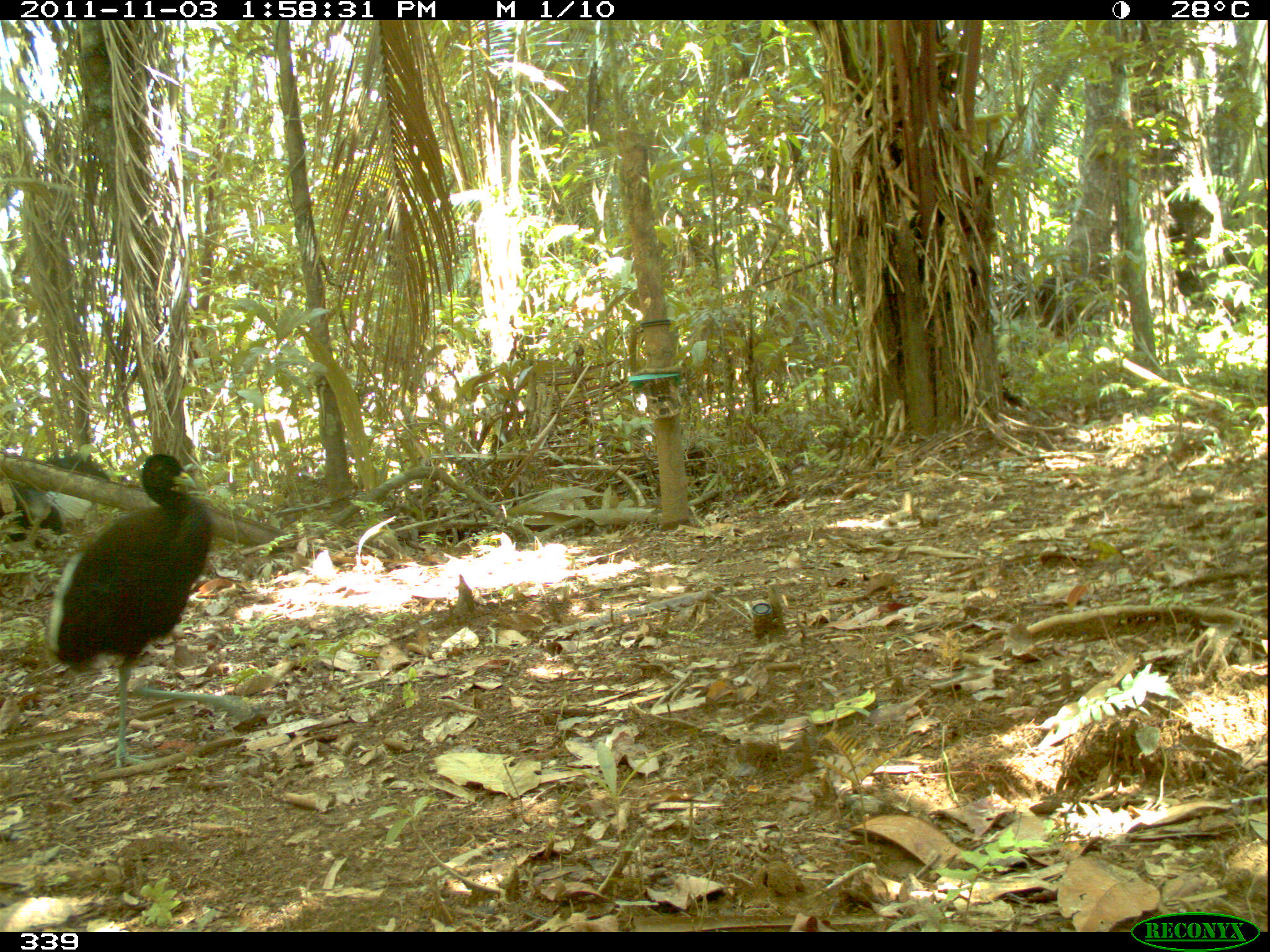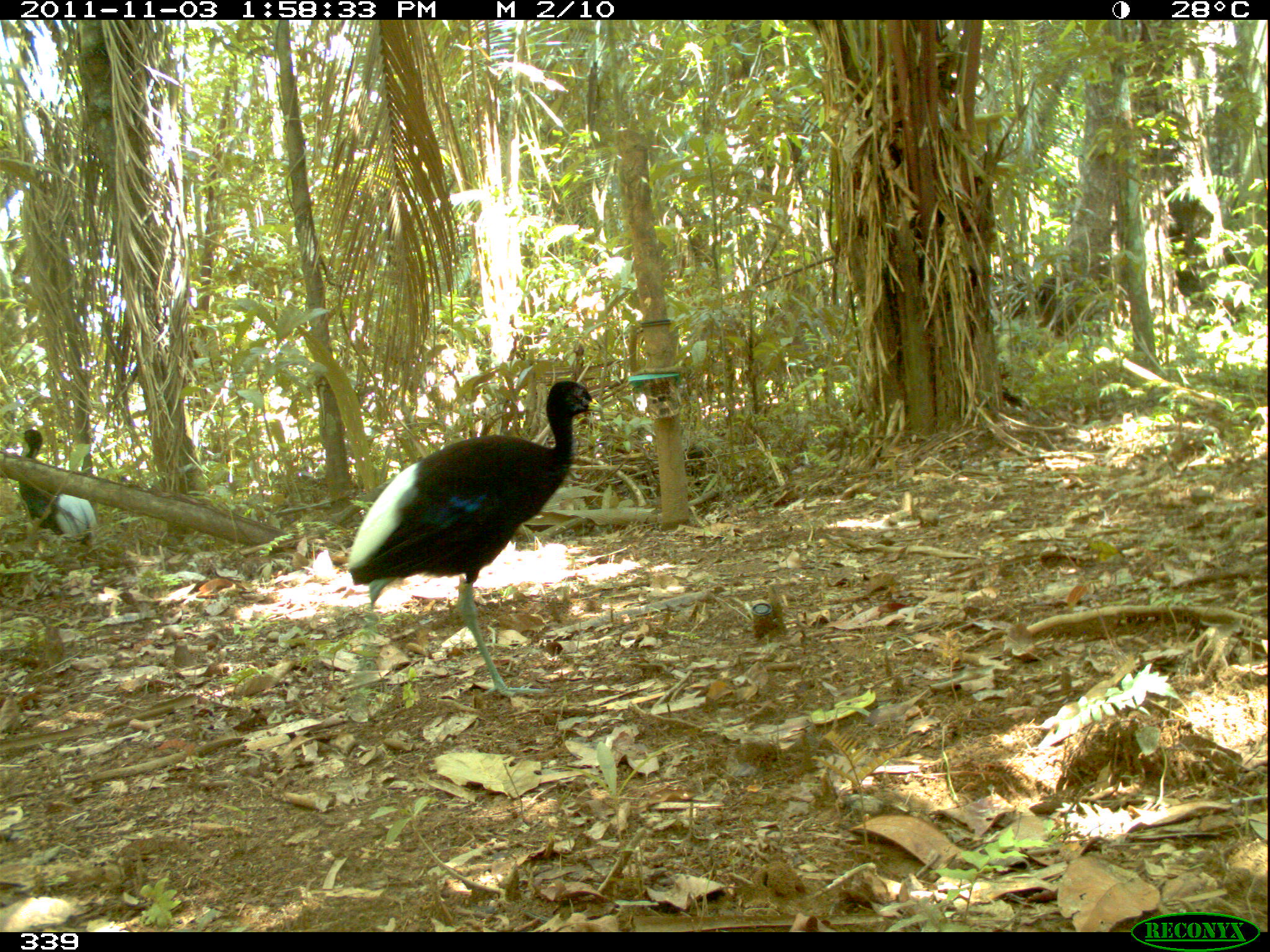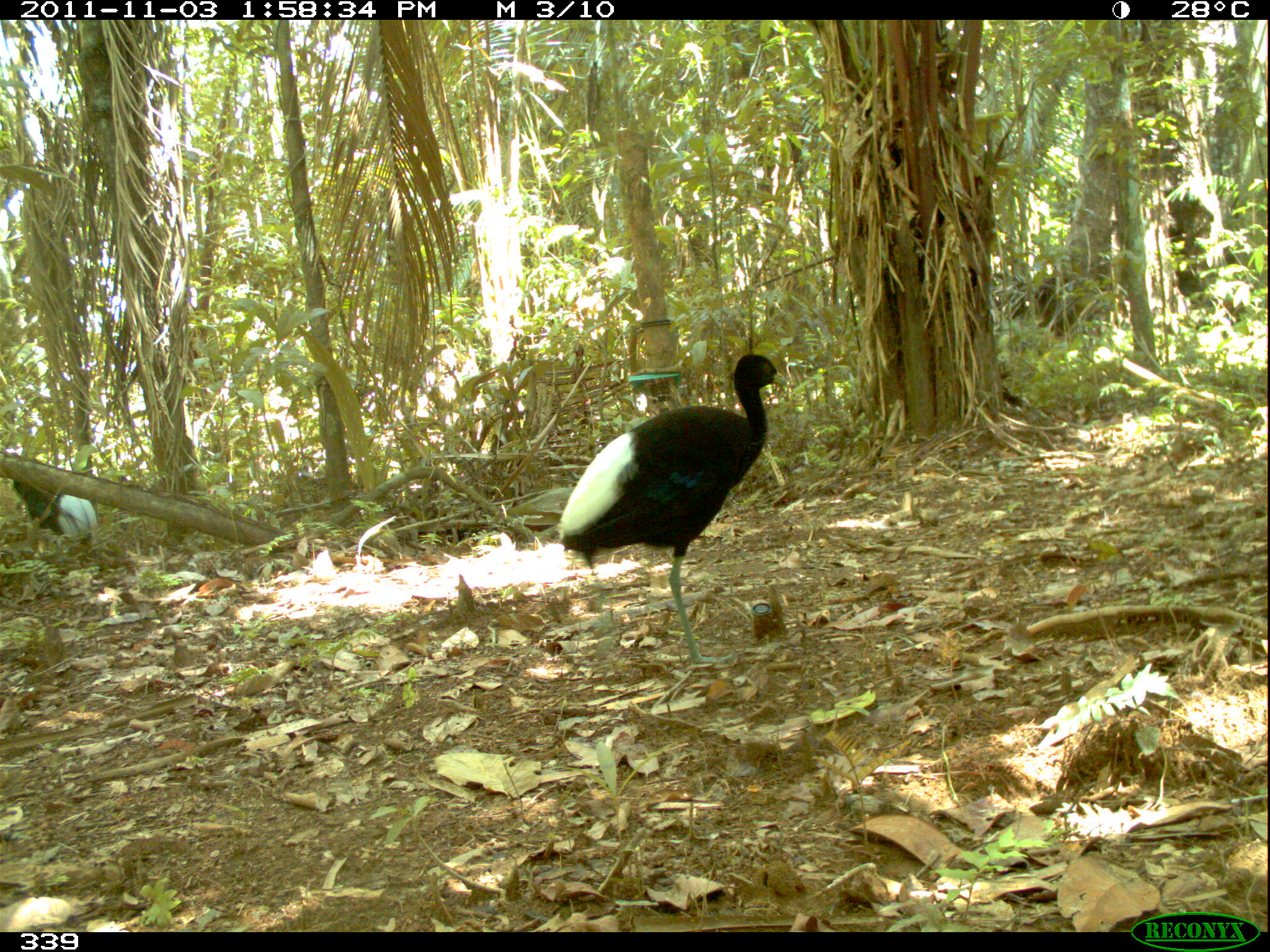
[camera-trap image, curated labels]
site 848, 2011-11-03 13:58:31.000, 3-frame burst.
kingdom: Animalia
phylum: Chordata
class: Aves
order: Gruiformes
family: Psophiidae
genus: Psophia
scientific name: Psophia leucoptera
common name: pale-winged trumpeter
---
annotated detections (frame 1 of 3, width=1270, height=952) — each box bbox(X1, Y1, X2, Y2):
psophia leucoptera: bbox(45, 452, 257, 770); bbox(0, 450, 112, 554)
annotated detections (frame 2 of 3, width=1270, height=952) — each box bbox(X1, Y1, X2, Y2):
psophia leucoptera: bbox(350, 380, 602, 695); bbox(13, 425, 97, 541)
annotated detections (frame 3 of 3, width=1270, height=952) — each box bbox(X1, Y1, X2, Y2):
psophia leucoptera: bbox(558, 352, 789, 667); bbox(11, 454, 100, 548)